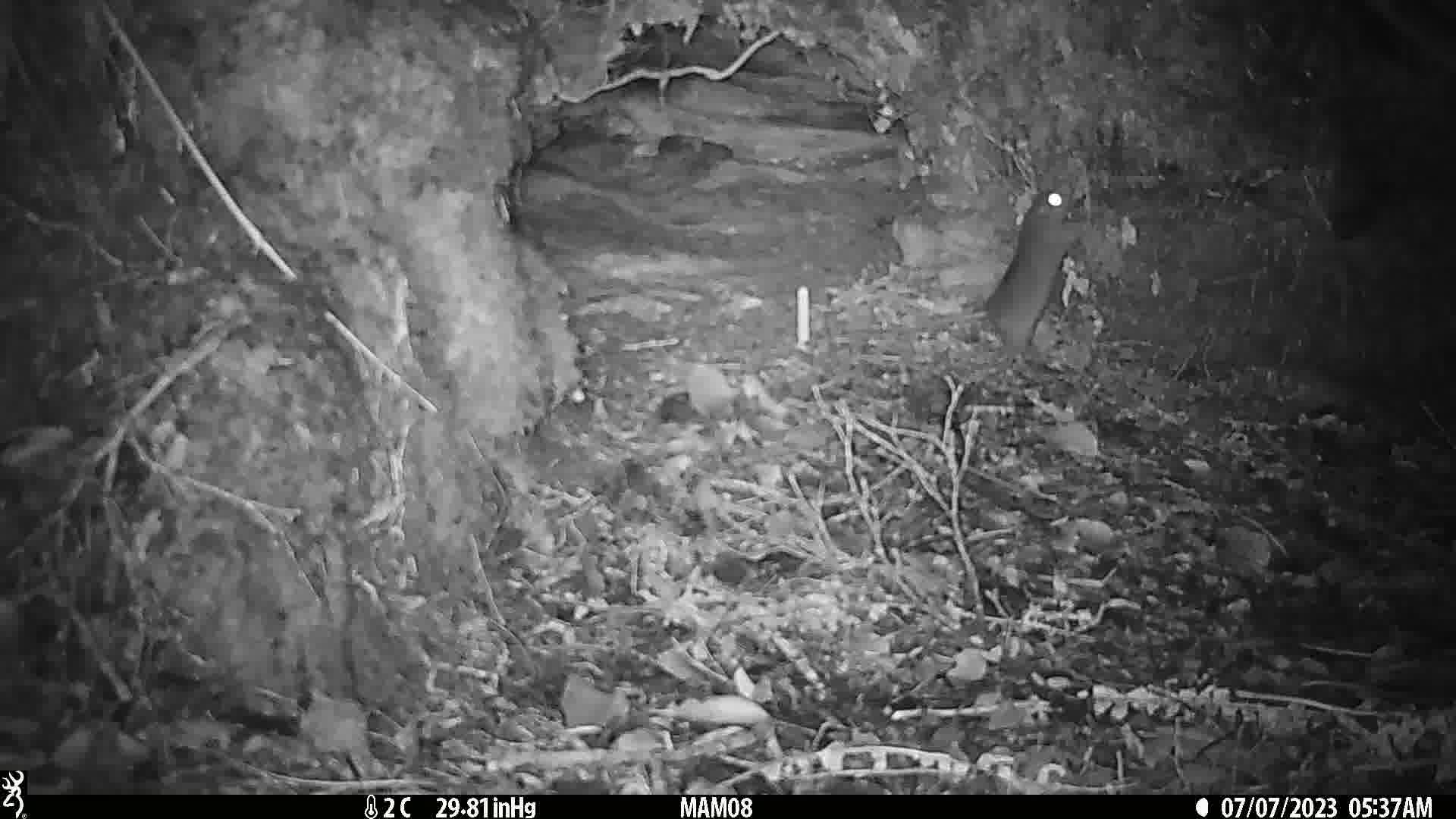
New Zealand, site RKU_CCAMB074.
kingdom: Animalia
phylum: Chordata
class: Mammalia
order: Rodentia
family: Muridae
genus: Rattus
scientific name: Rattus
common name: rat